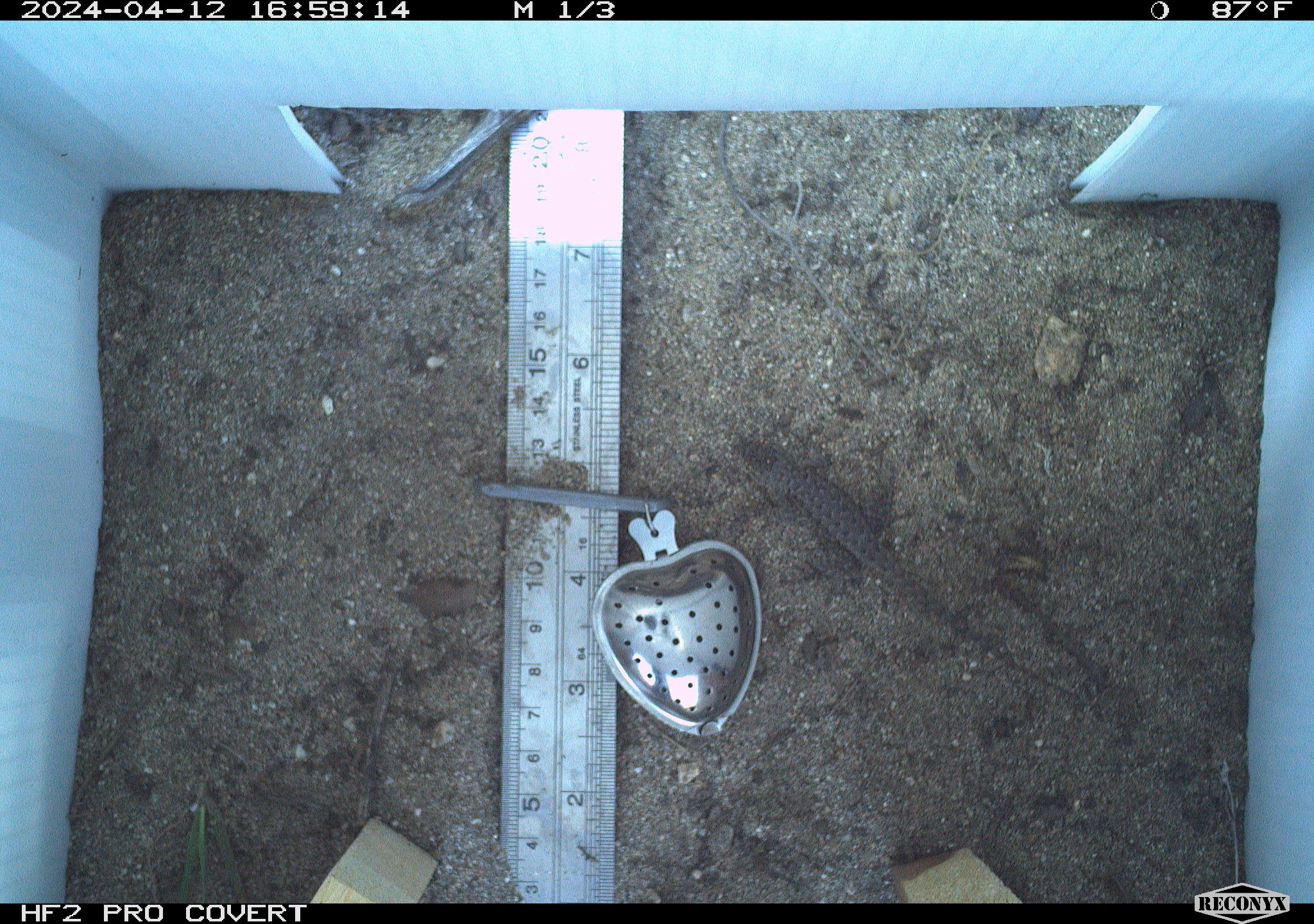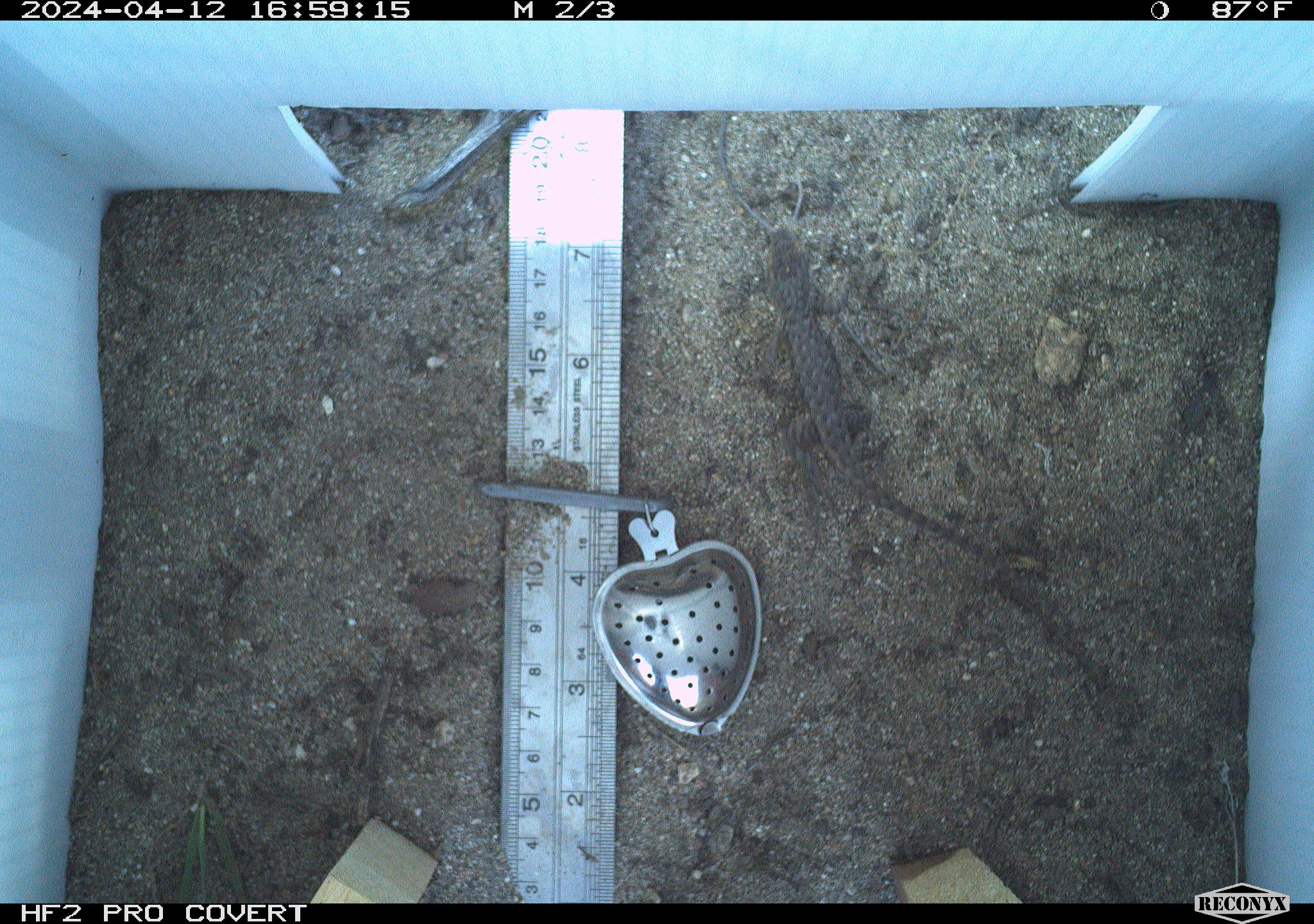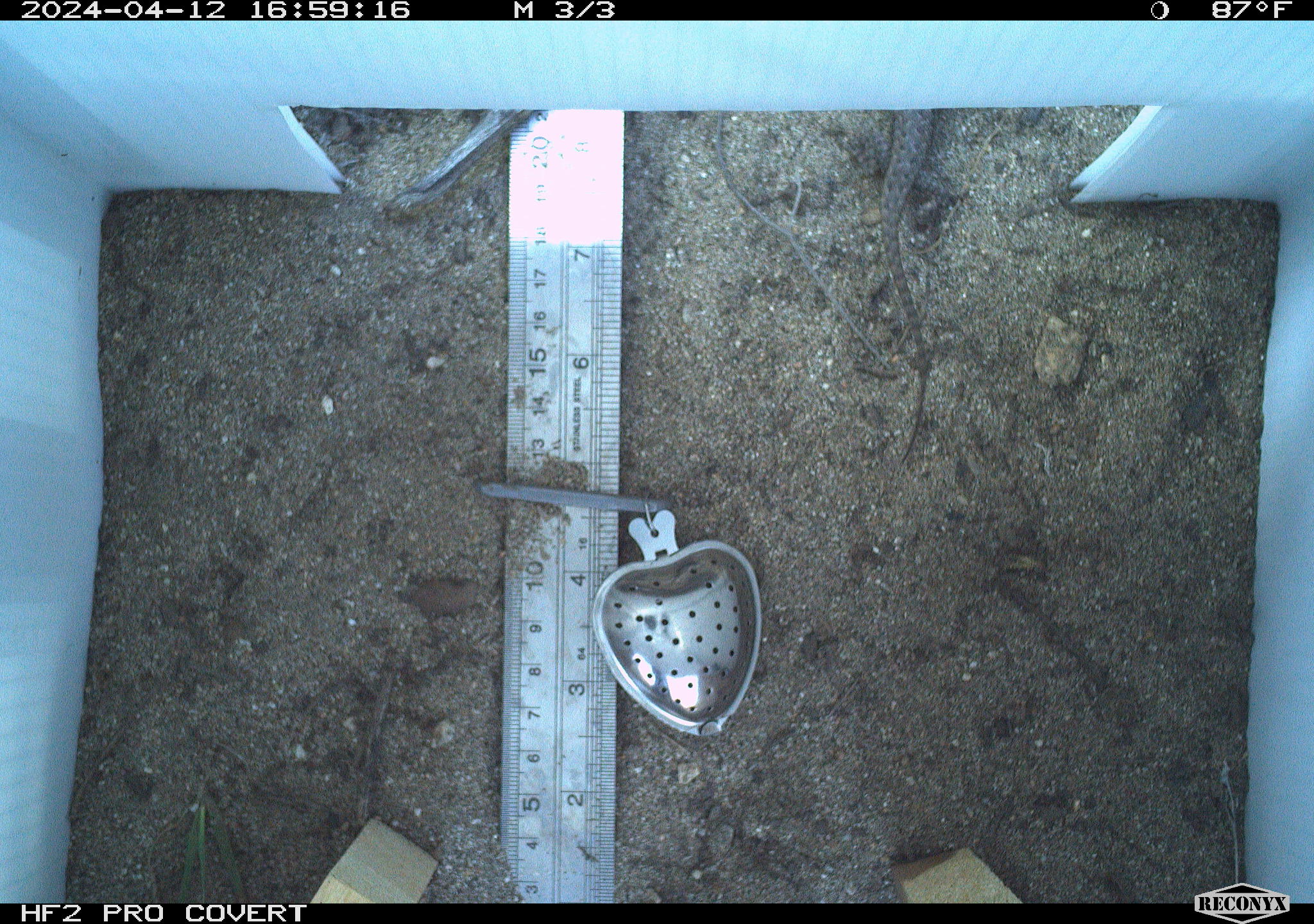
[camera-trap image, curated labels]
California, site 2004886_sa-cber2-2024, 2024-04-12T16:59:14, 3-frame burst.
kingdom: Animalia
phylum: Chordata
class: Reptilia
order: Squamata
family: Phrynosomatidae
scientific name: Phrynosomatidae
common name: phrynosomatid lizards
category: phrynosomatidae family